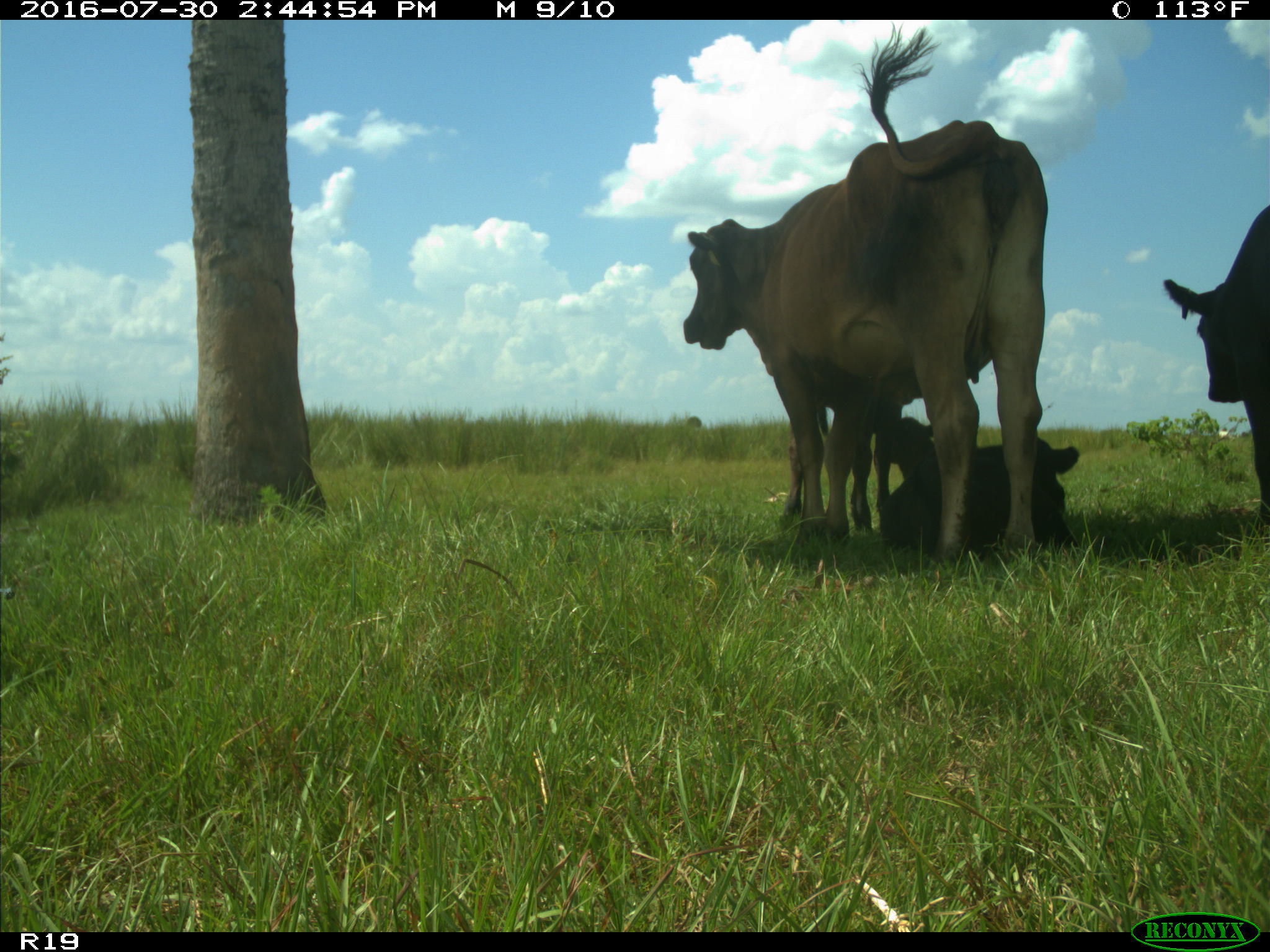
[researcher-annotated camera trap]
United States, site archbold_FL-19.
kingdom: Animalia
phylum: Chordata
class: Mammalia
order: Artiodactyla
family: Bovidae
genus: Bos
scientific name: Bos taurus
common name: domestic cow